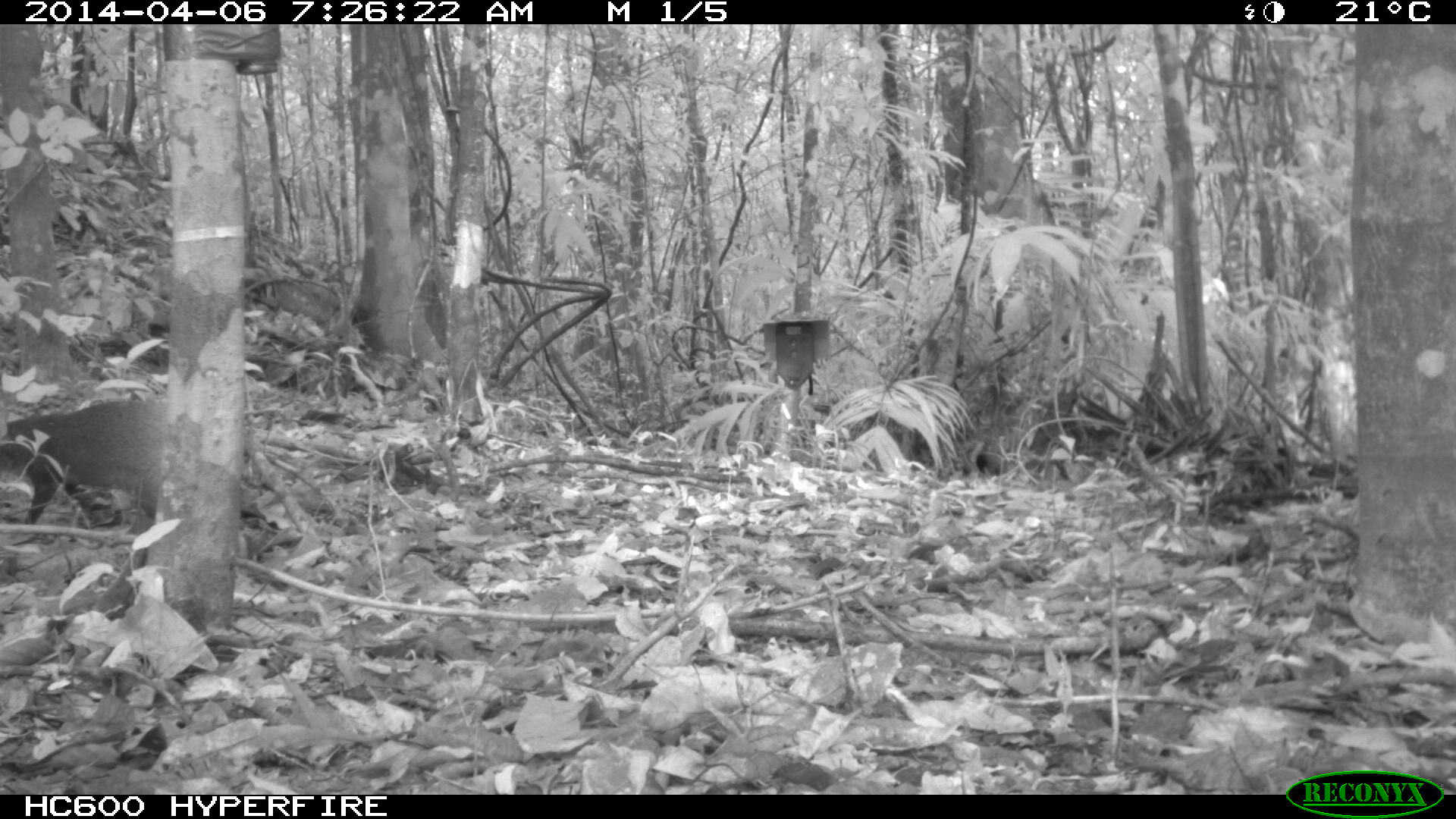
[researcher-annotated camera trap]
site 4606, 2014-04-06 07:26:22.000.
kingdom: Animalia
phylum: Chordata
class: Mammalia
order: Rodentia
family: Dasyproctidae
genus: Dasyprocta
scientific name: Dasyprocta leporina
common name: red-rumped agouti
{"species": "Dasyprocta leporina (red-rumped agouti)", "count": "1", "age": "adult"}